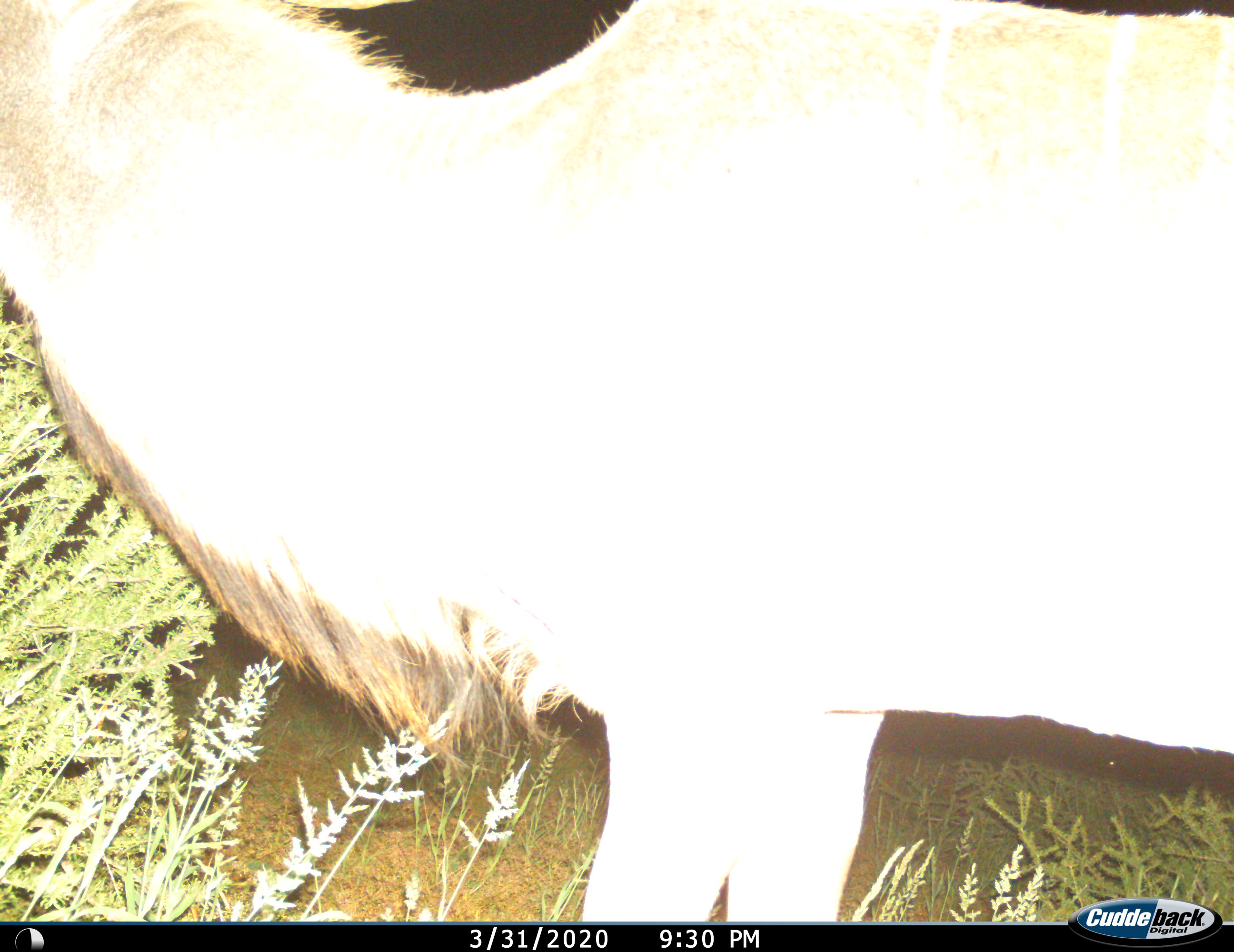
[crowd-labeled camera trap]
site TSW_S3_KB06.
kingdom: Animalia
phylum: Chordata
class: Mammalia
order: Artiodactyla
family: Bovidae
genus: Tragelaphus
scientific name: Tragelaphus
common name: kudu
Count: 1.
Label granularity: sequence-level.